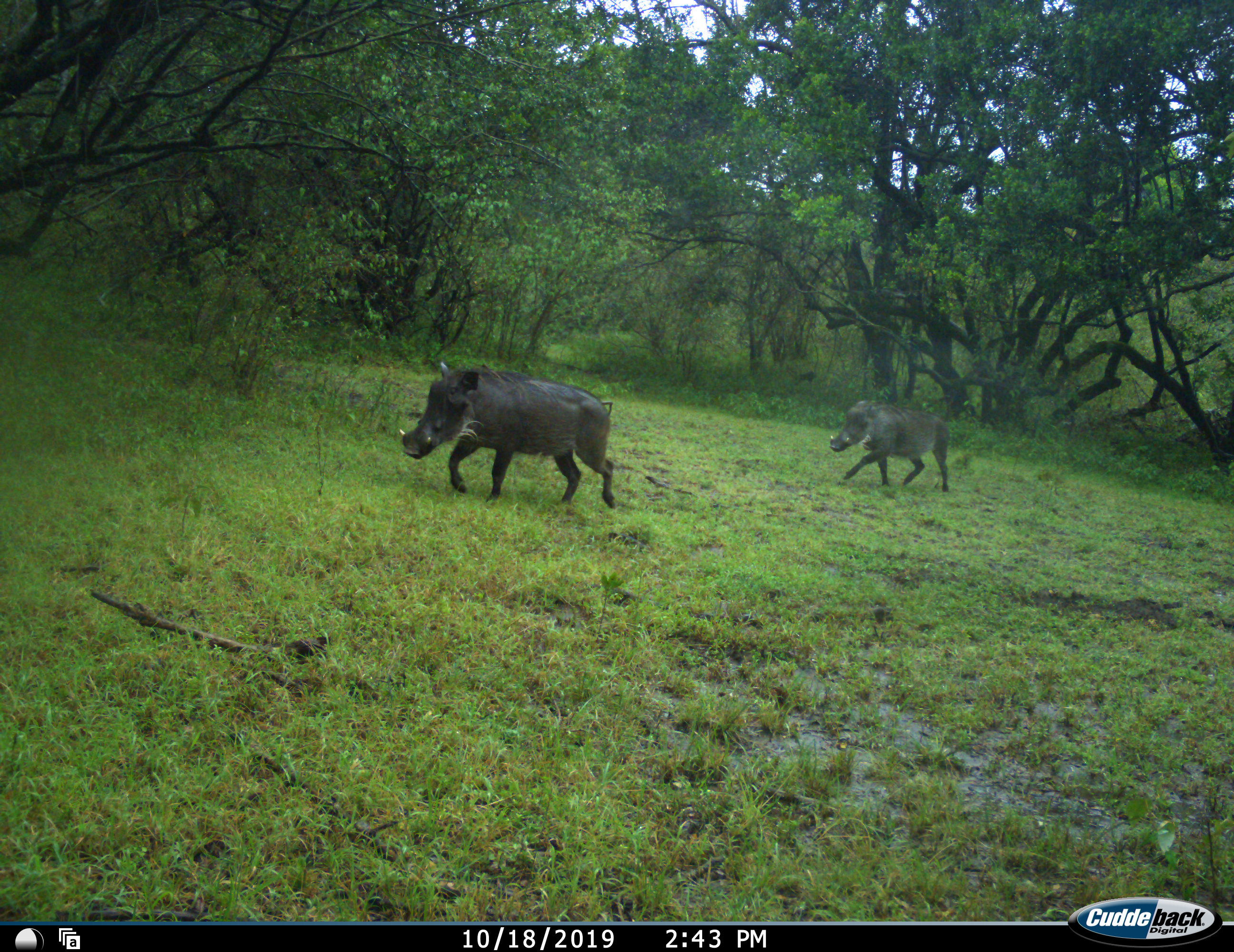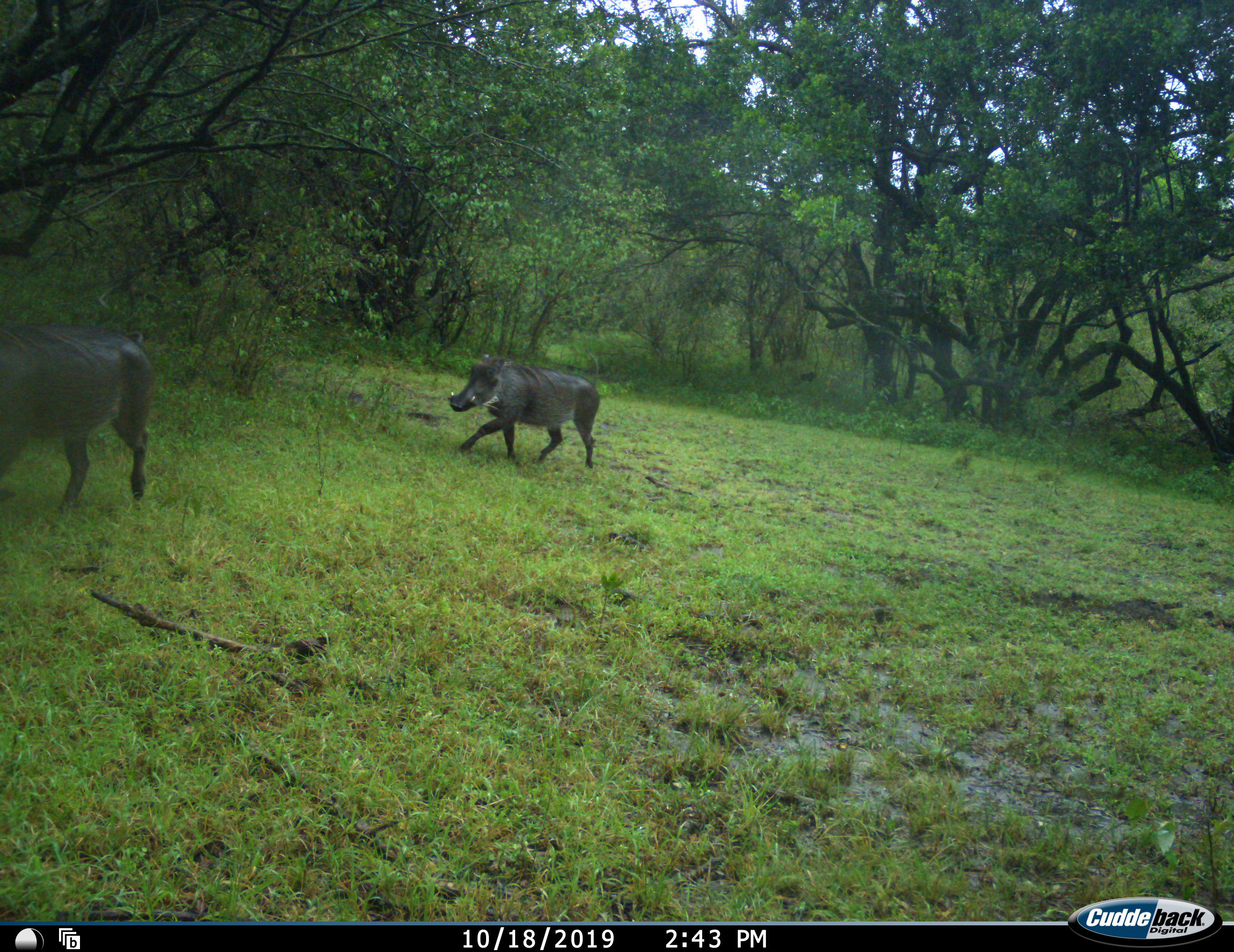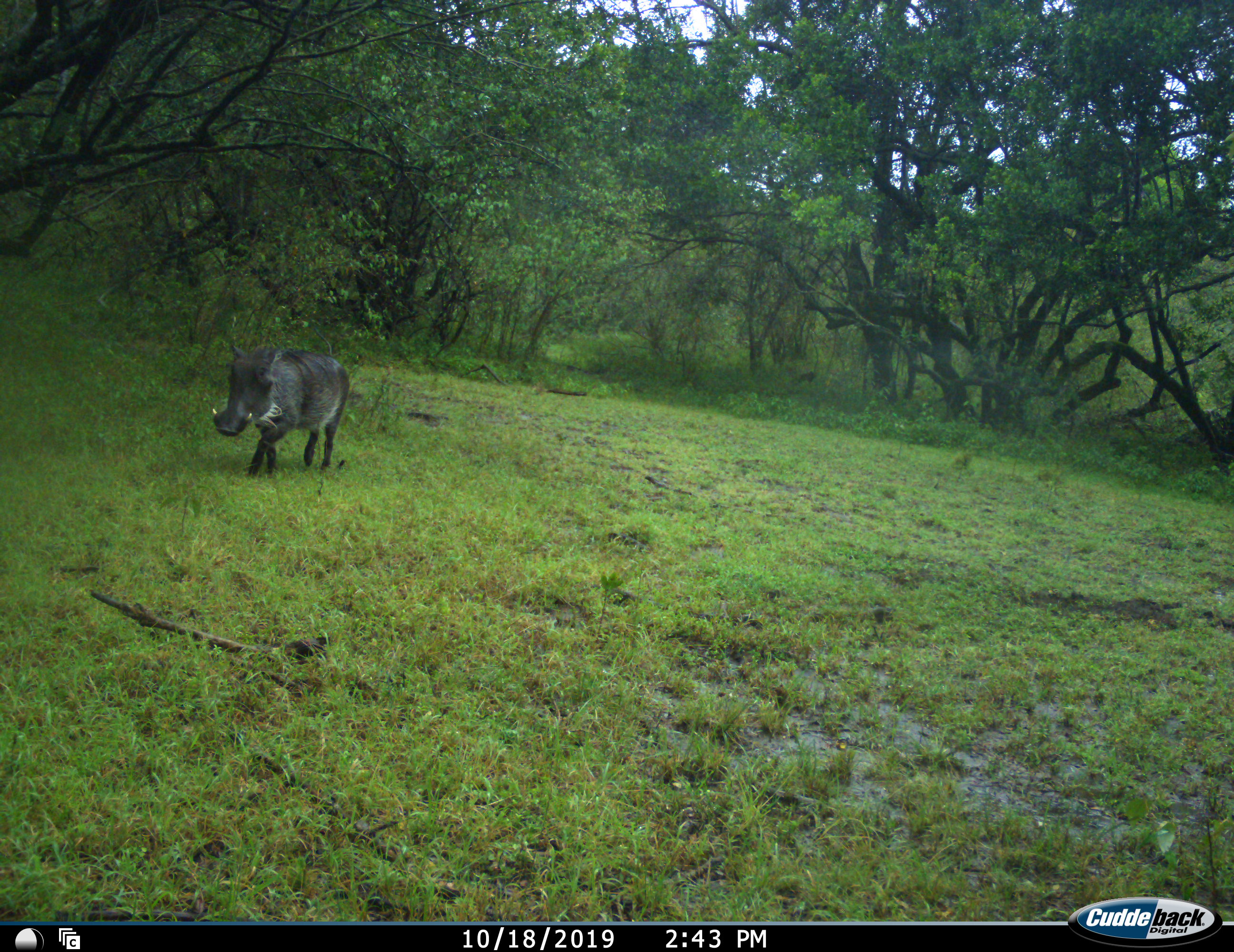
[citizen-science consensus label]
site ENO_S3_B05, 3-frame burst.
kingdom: Animalia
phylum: Chordata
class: Mammalia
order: Artiodactyla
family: Suidae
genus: Phacochoerus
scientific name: Phacochoerus africanus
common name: warthog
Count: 2.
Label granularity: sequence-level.